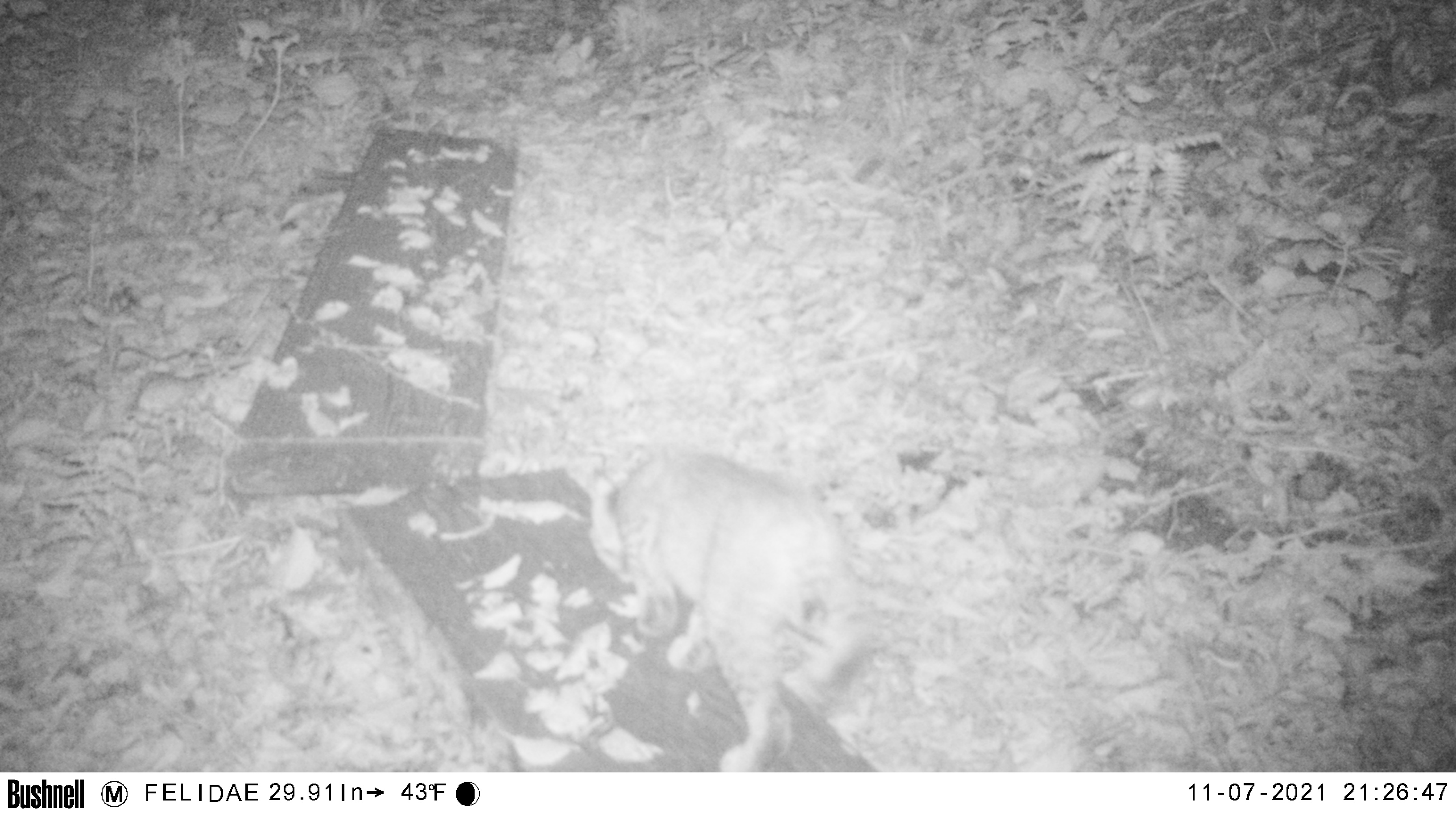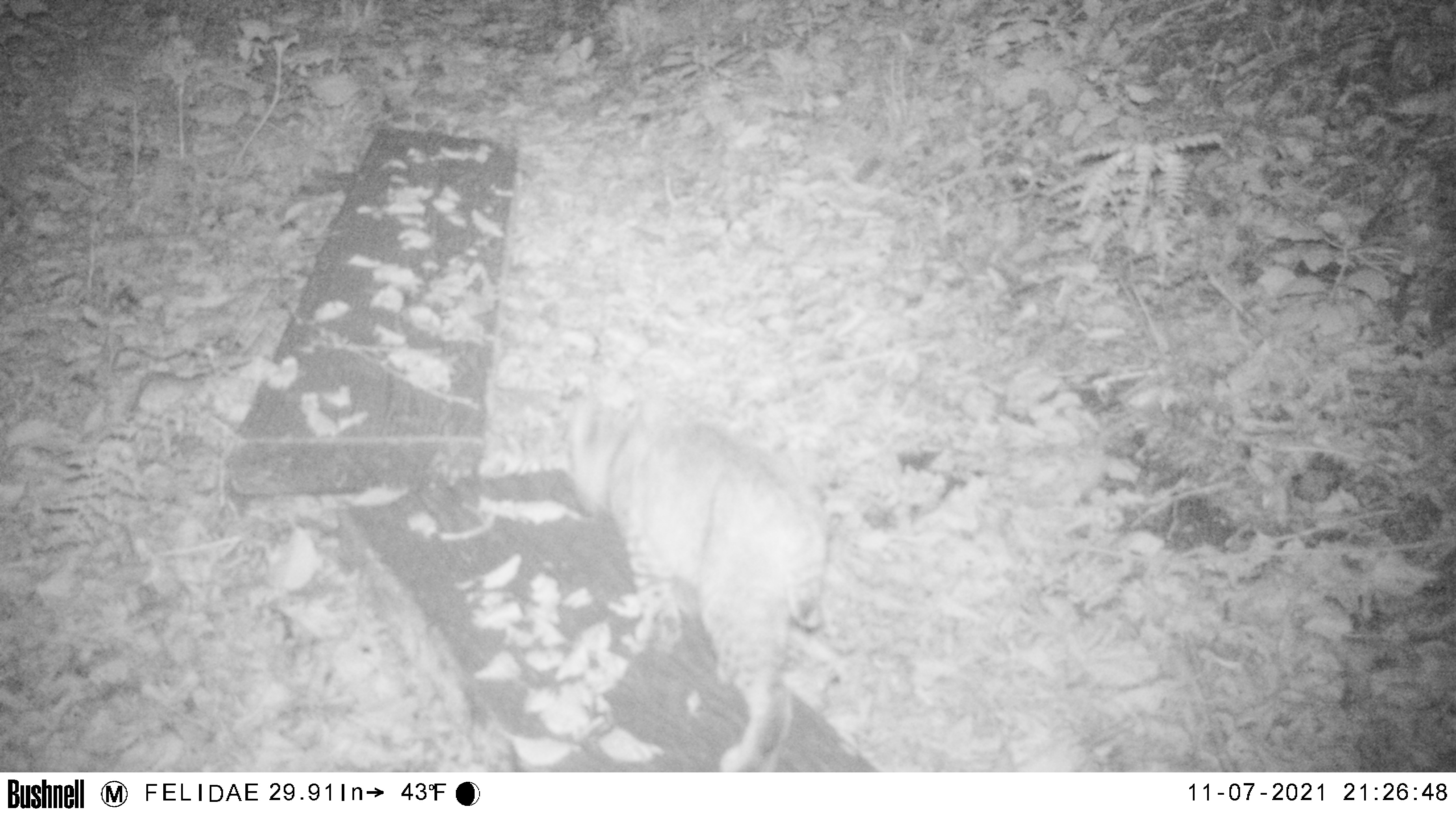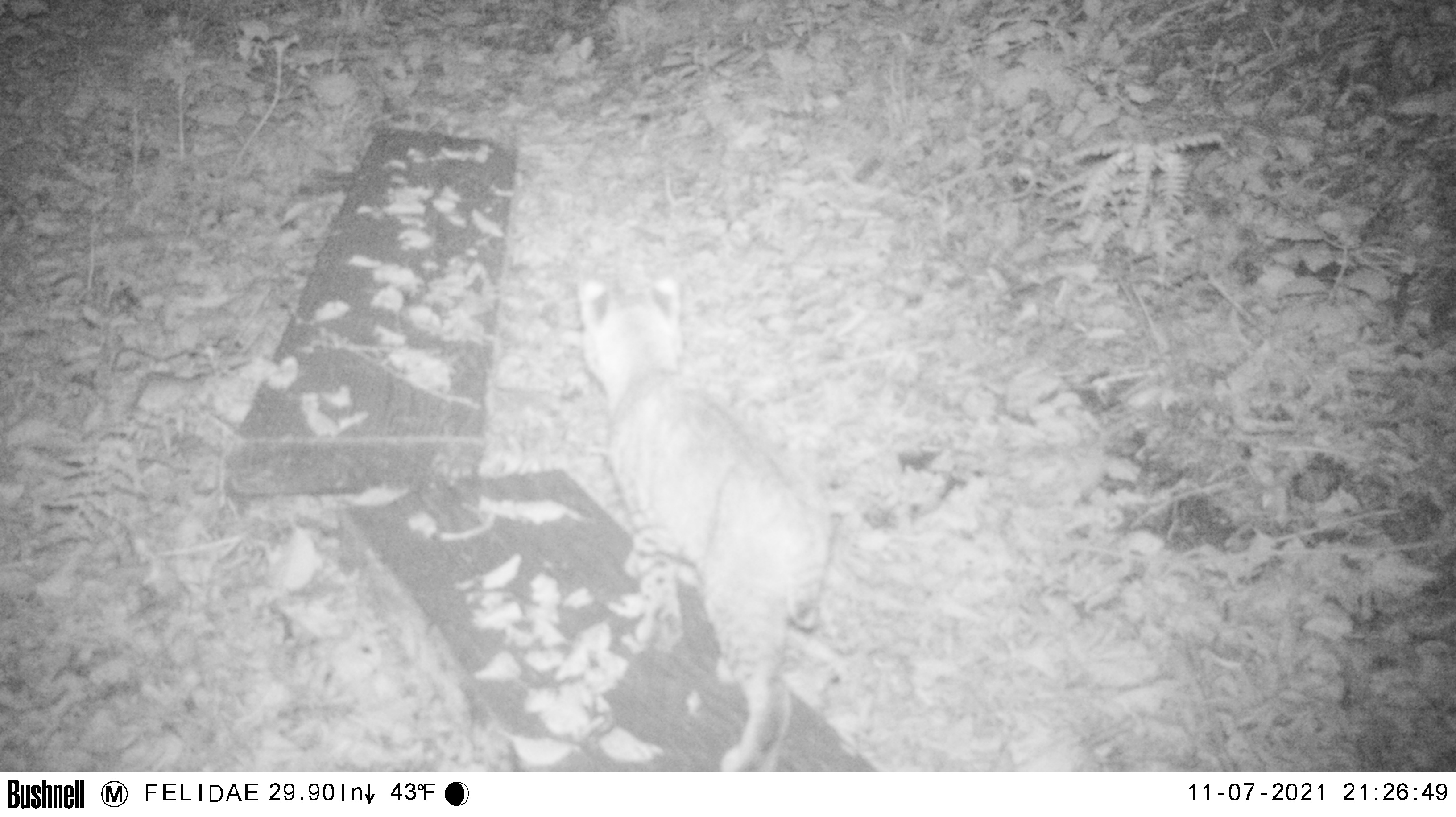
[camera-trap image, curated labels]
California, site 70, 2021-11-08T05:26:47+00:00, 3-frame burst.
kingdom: Animalia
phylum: Chordata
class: Mammalia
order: Carnivora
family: Felidae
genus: Lynx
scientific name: Lynx rufus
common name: bobcat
Bobcat (Lynx rufus).